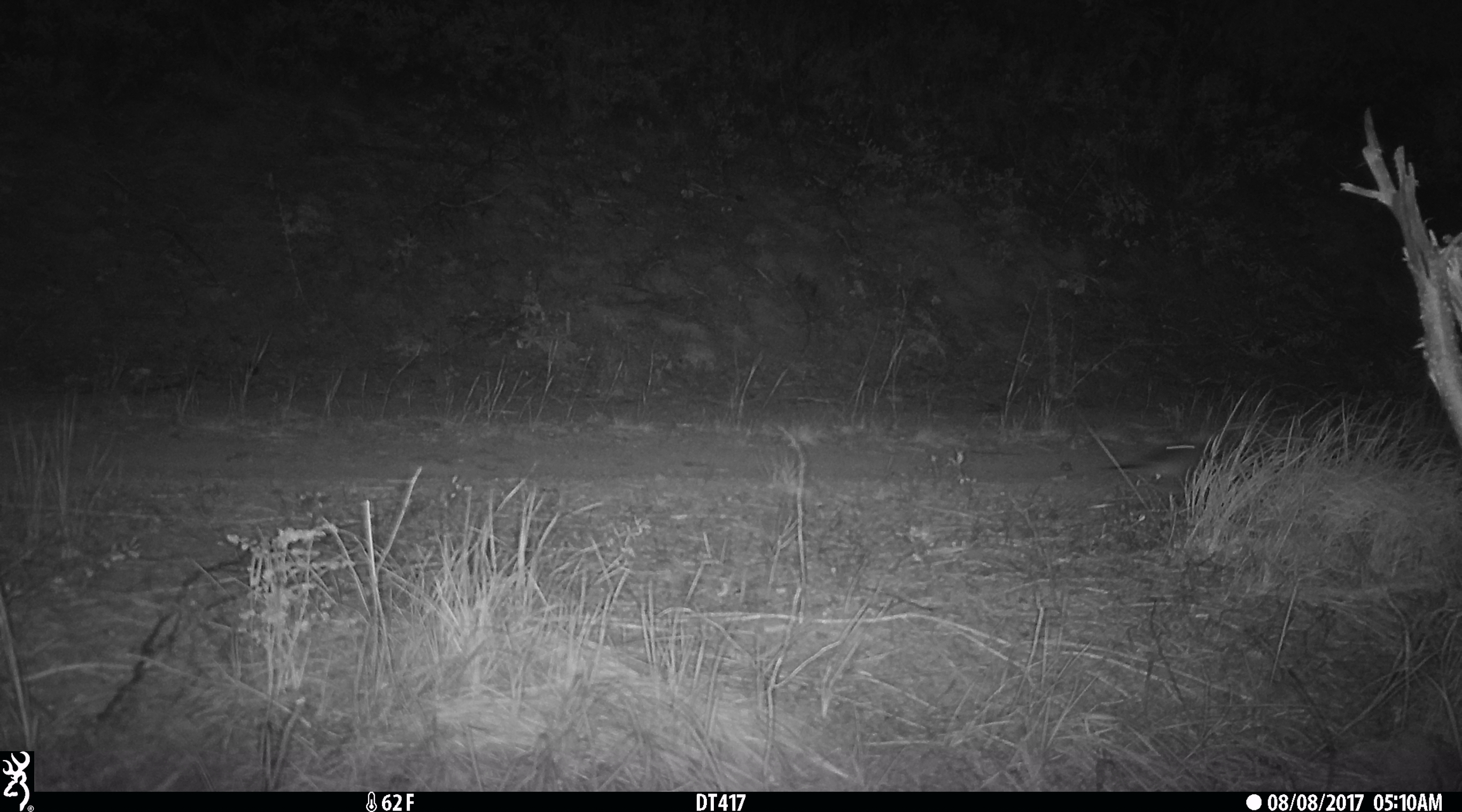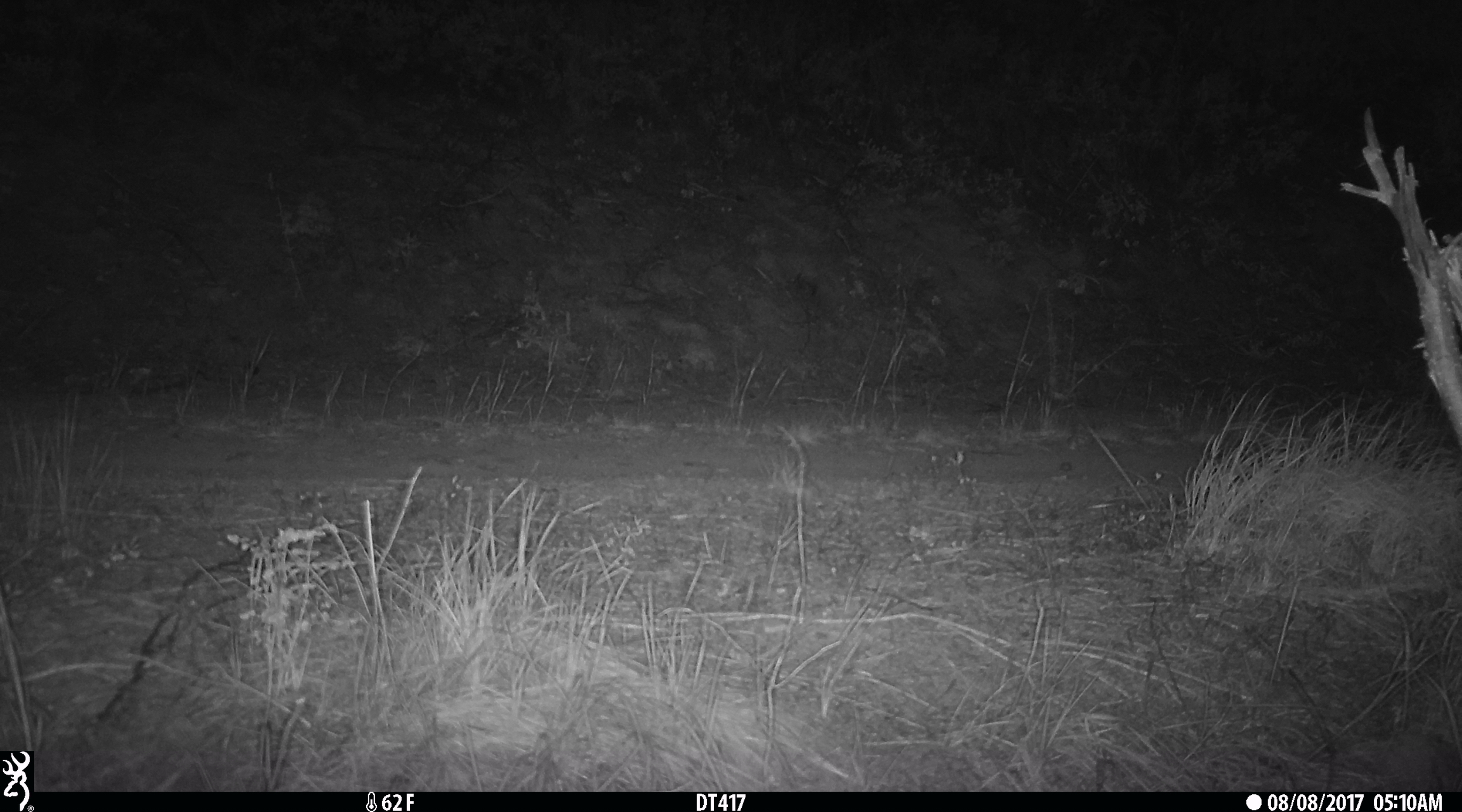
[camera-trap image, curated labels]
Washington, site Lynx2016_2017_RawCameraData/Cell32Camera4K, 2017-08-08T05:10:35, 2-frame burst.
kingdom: Animalia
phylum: Chordata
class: Aves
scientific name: Aves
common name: birds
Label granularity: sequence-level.